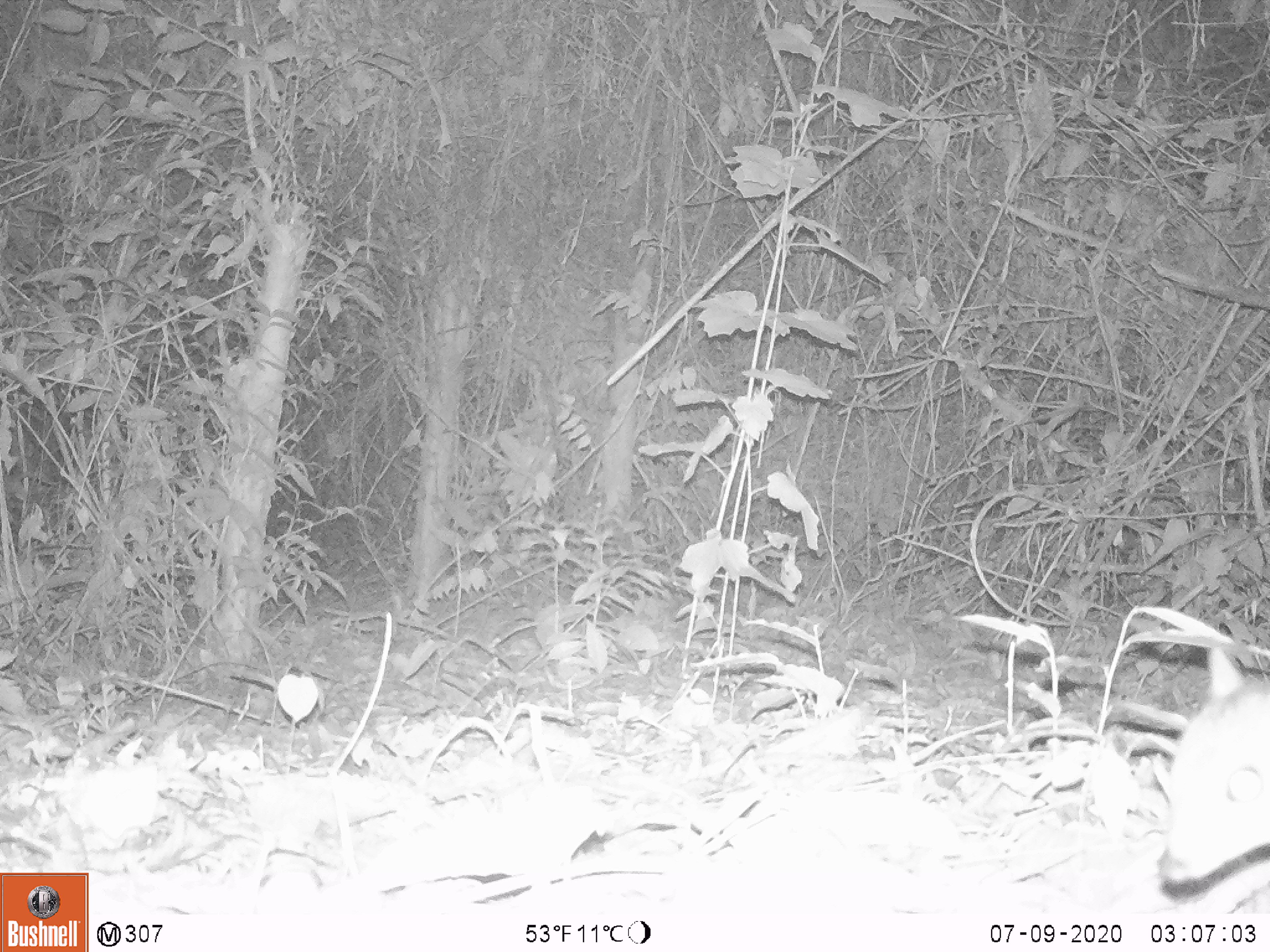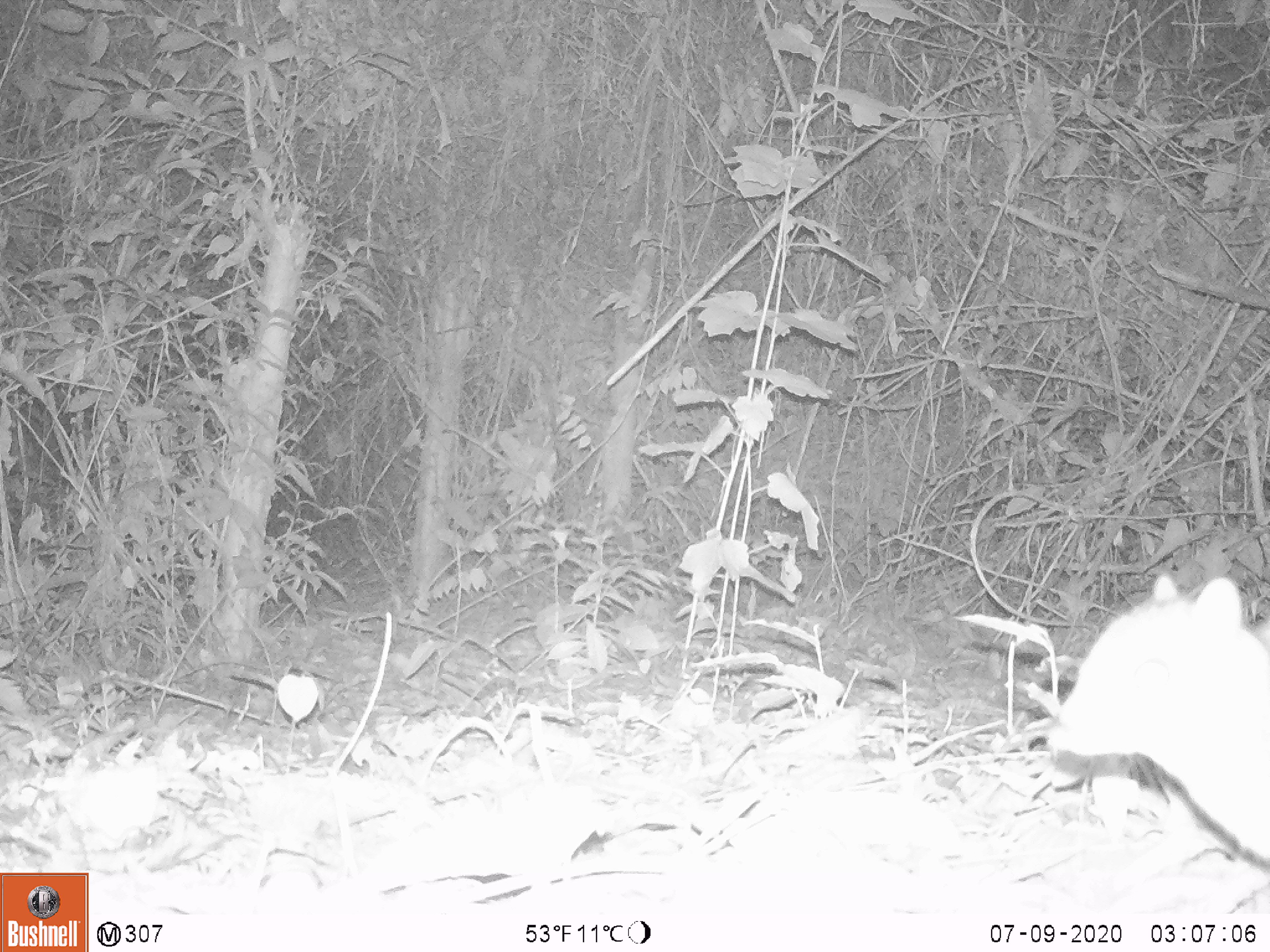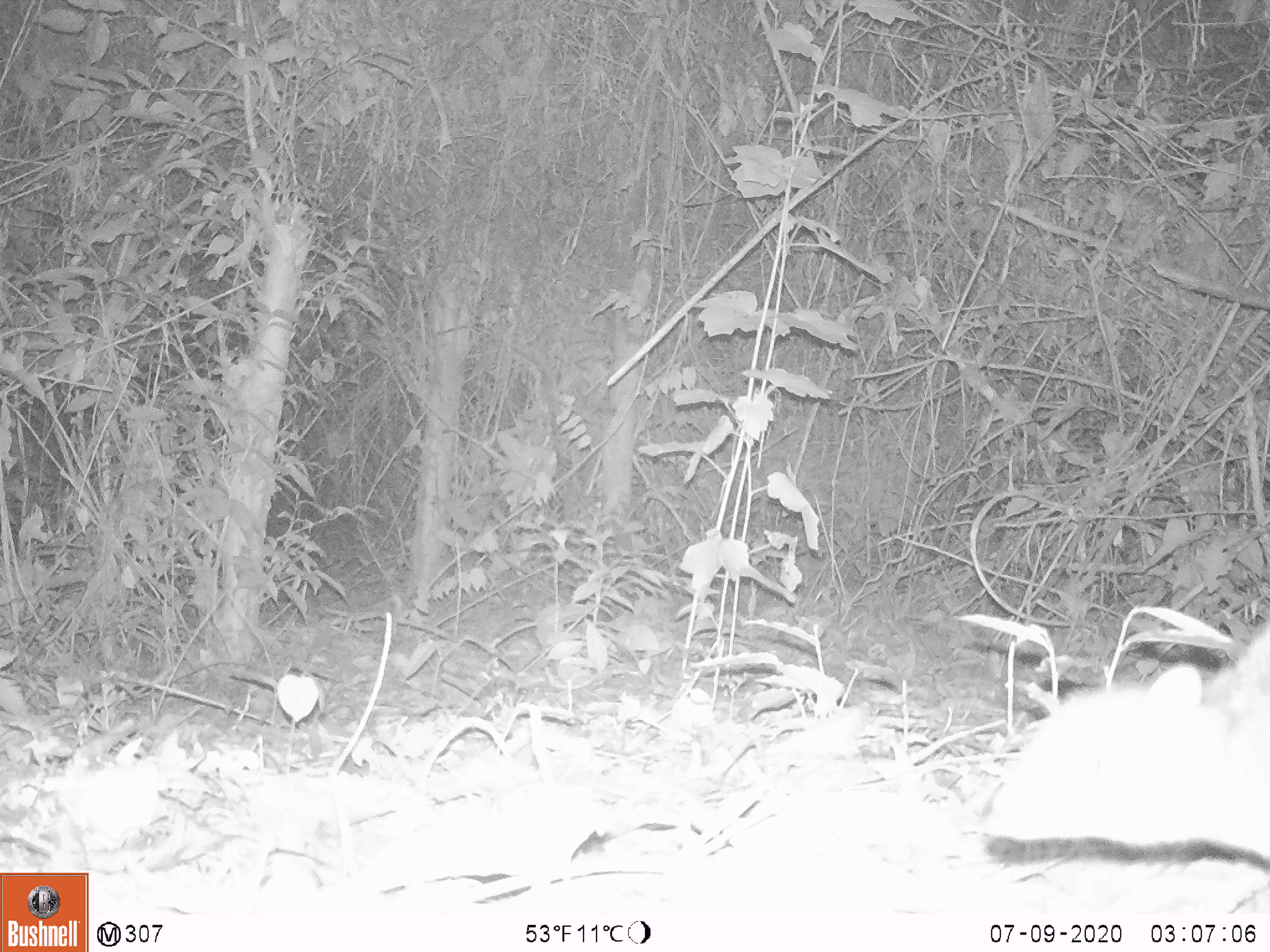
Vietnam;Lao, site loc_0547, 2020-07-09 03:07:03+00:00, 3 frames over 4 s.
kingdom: Animalia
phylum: Chordata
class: Mammalia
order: Artiodactyla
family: Tragulidae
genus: Moschiola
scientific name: Moschiola meminna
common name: chevrotain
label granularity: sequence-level